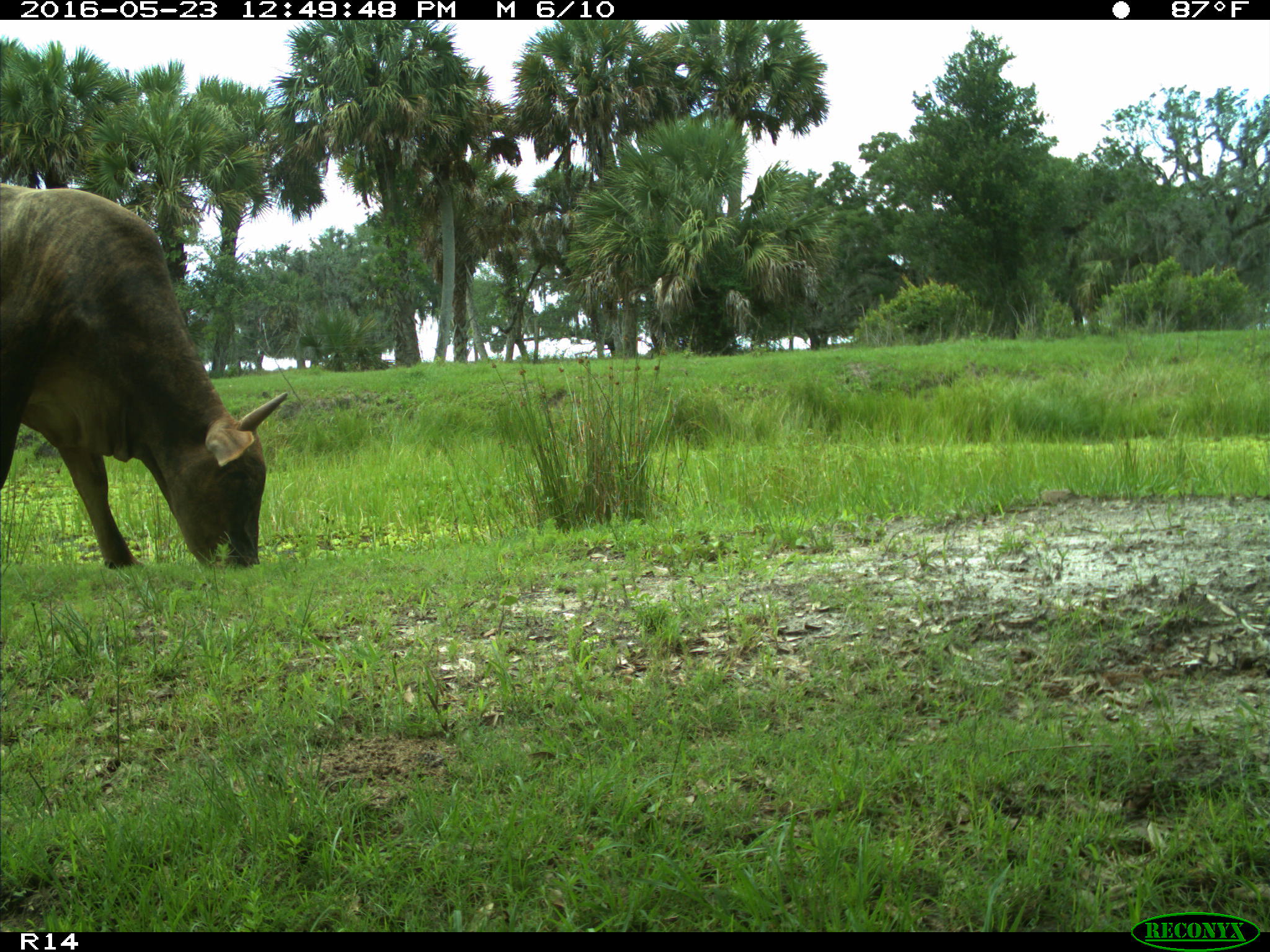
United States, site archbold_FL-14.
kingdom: Animalia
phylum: Chordata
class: Mammalia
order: Artiodactyla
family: Bovidae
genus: Bos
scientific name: Bos taurus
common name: domestic cow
Bos taurus (domestic cow).